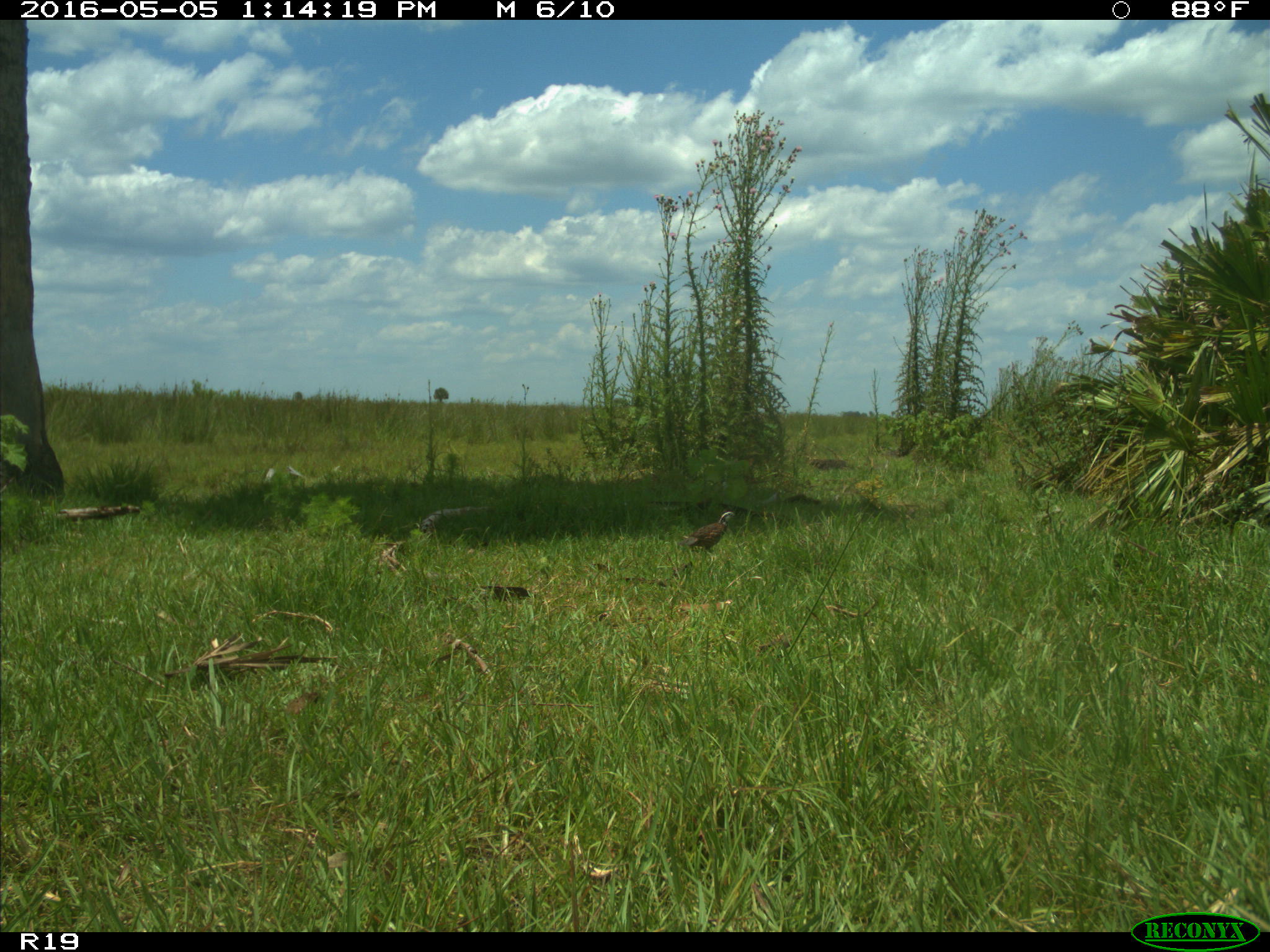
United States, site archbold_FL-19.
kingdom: Animalia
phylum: Chordata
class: Aves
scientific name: Aves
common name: birds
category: unidentified bird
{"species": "unidentified bird (birds) (Aves)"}